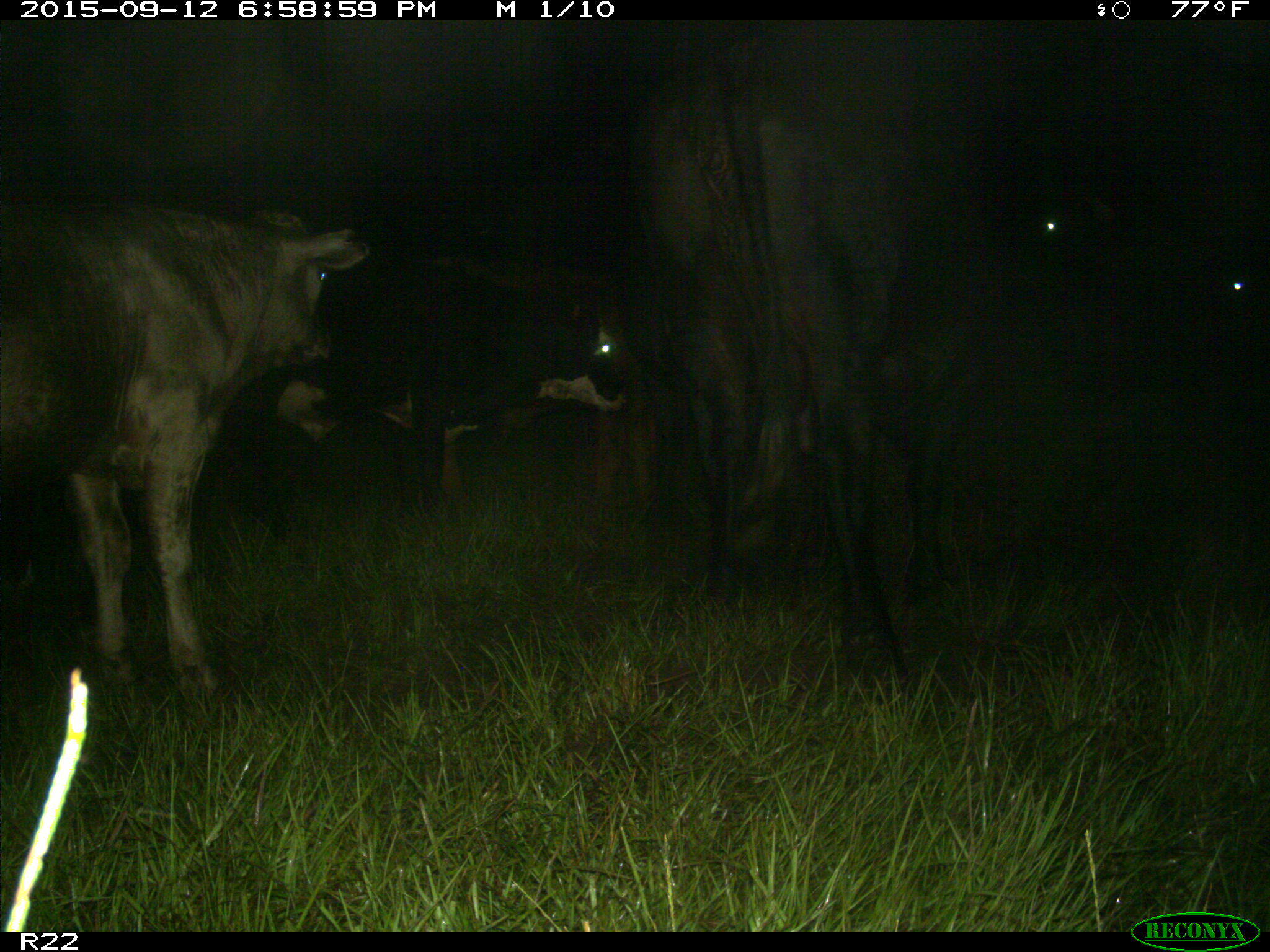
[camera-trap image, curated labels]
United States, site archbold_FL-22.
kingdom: Animalia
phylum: Chordata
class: Mammalia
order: Artiodactyla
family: Bovidae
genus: Bos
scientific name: Bos taurus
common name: domestic cow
Bos taurus (domestic cow).